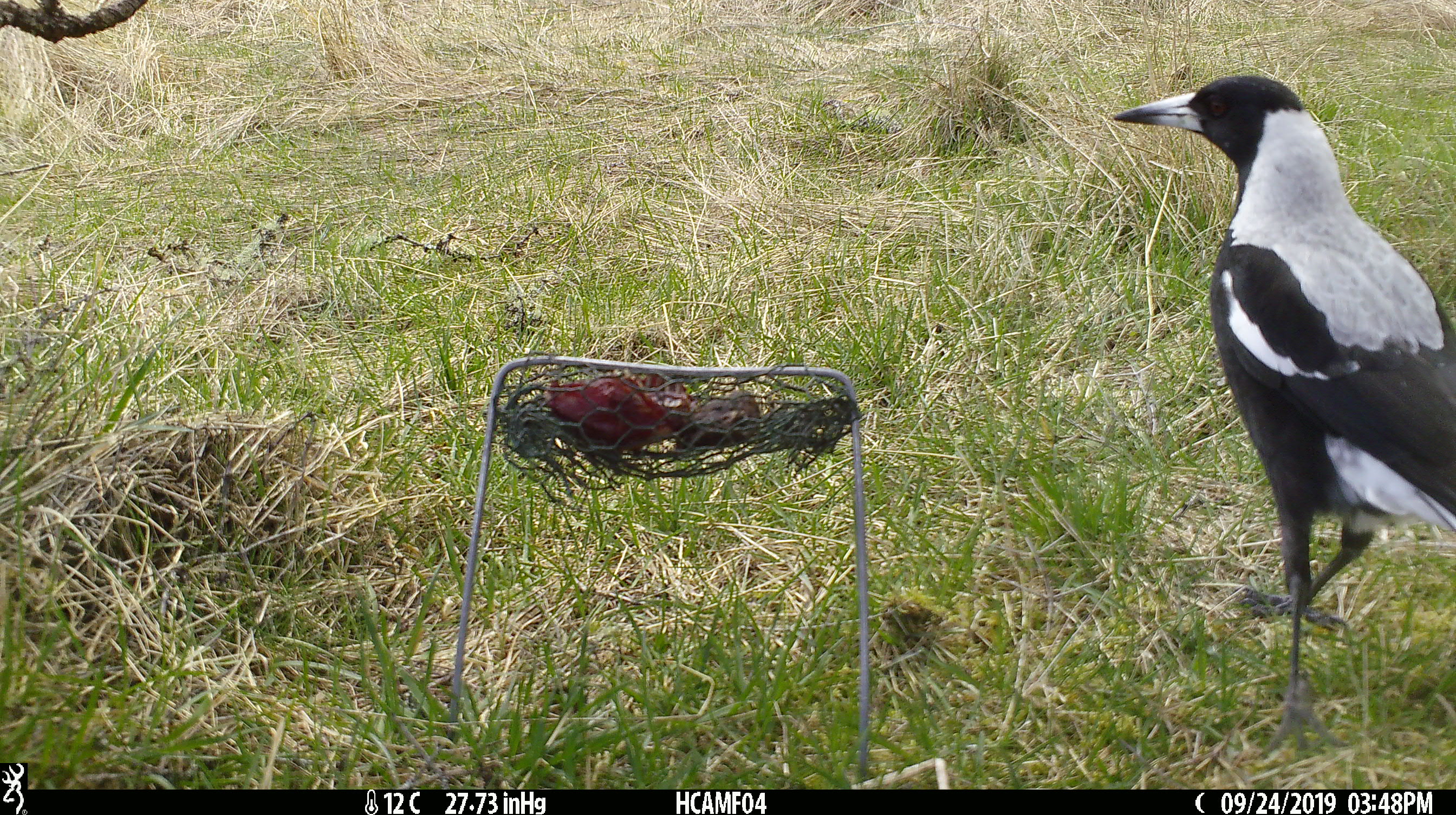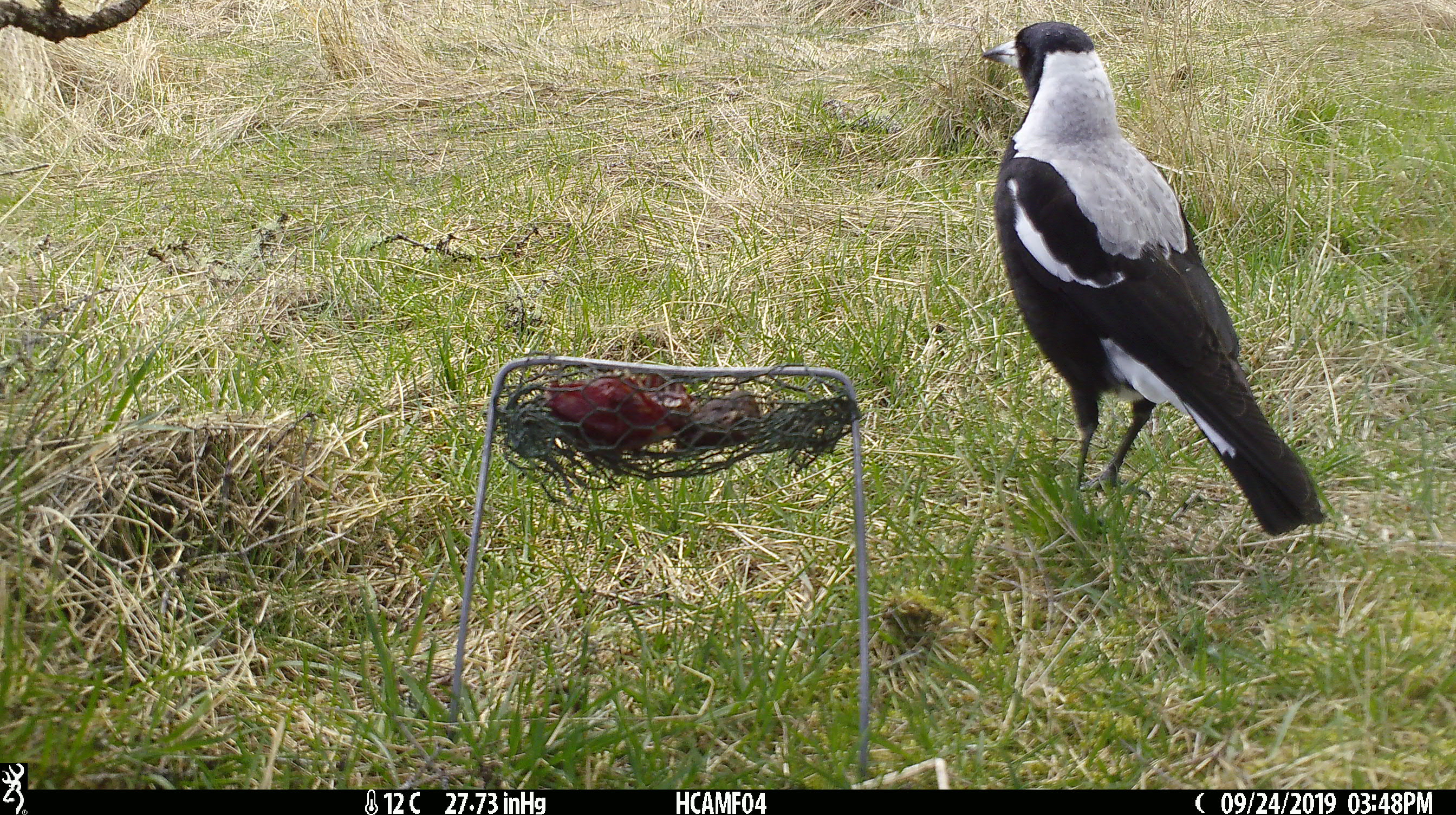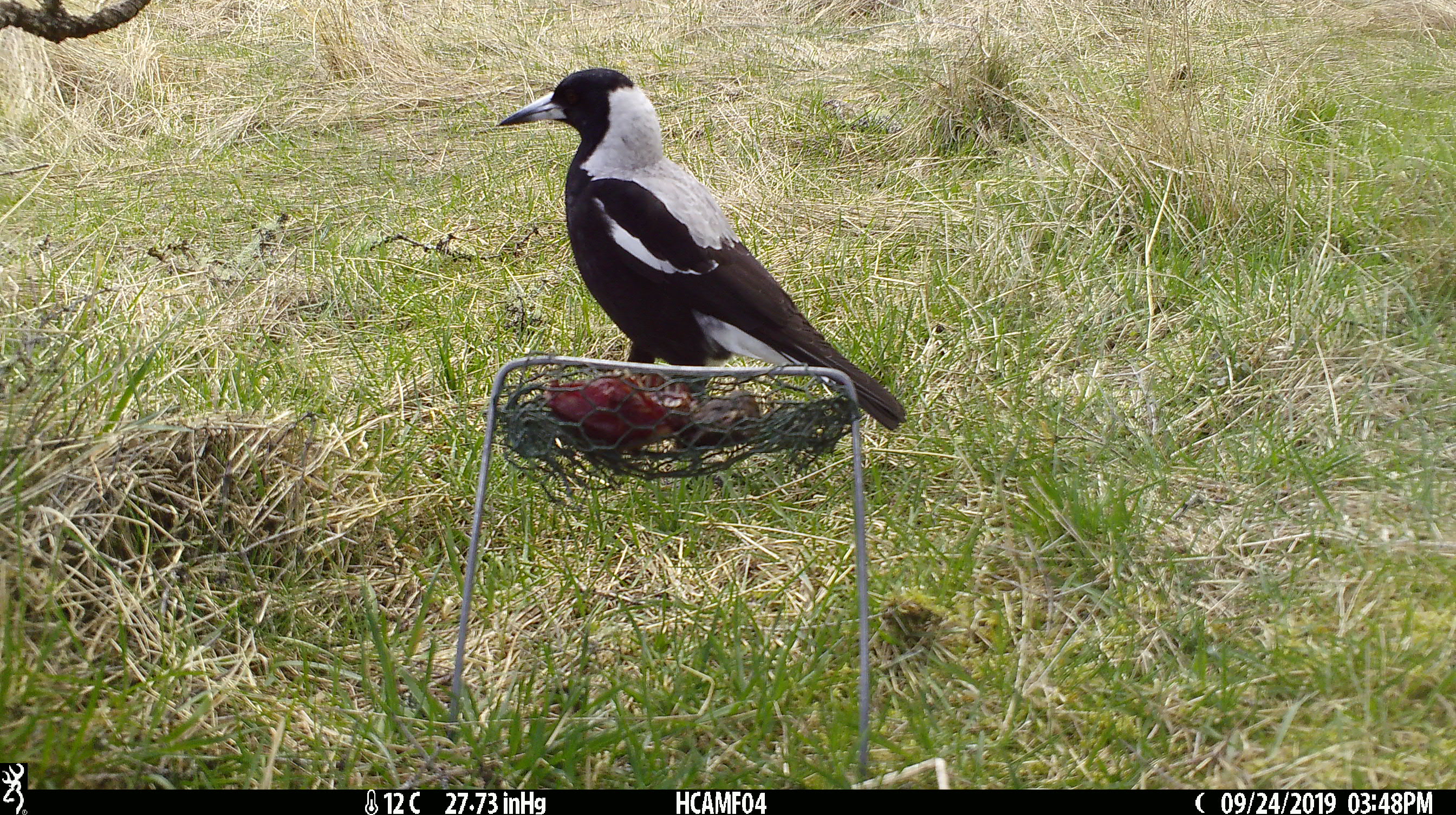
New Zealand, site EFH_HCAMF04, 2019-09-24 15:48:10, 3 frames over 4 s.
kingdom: Animalia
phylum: Chordata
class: Aves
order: Passeriformes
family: Artamidae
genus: Gymnorhina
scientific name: Gymnorhina tibicen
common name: australian magpie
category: magpie